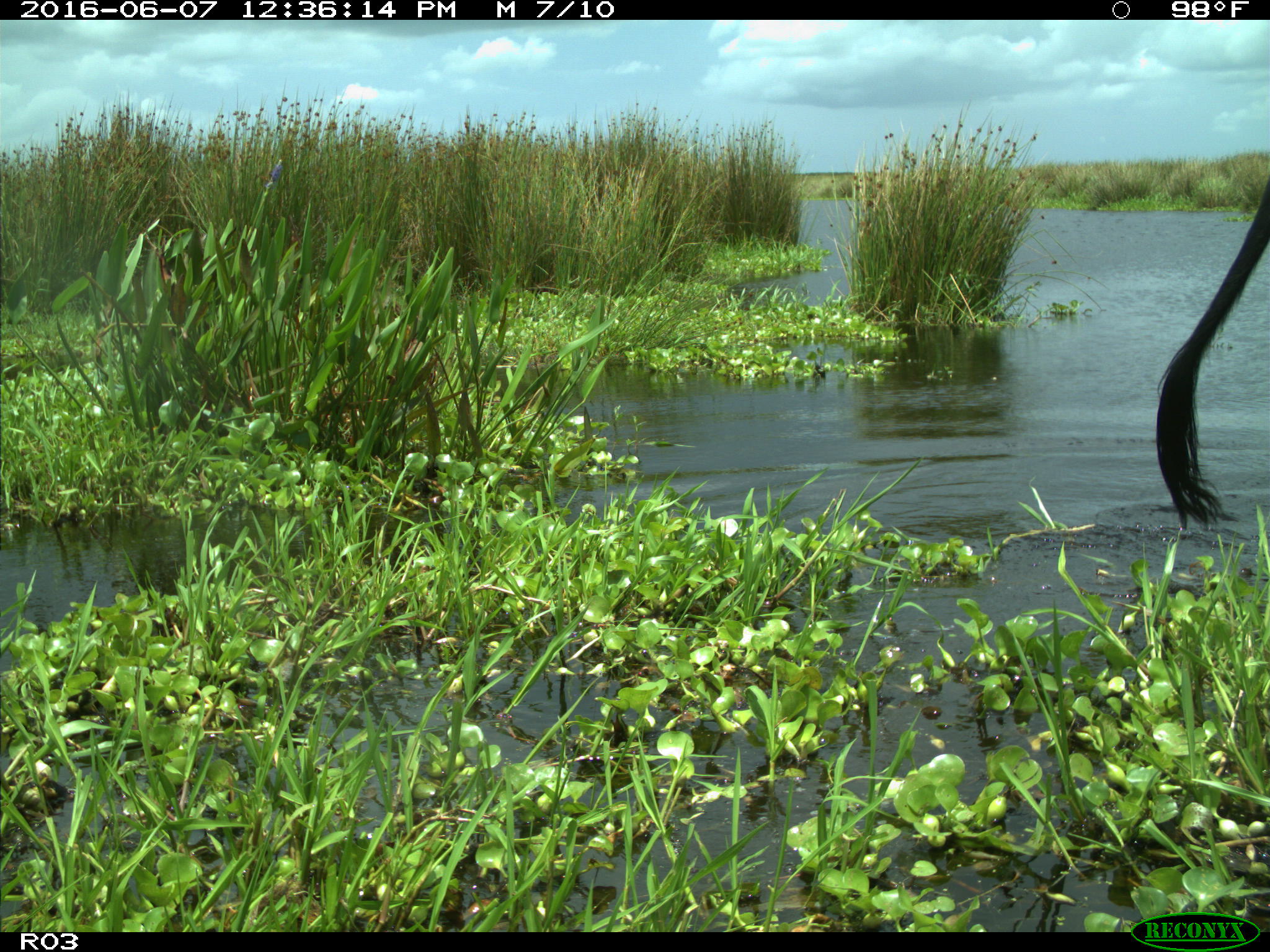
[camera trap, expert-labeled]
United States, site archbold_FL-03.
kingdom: Animalia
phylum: Chordata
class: Mammalia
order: Artiodactyla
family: Bovidae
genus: Bos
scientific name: Bos taurus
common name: domestic cow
Bos taurus (domestic cow).